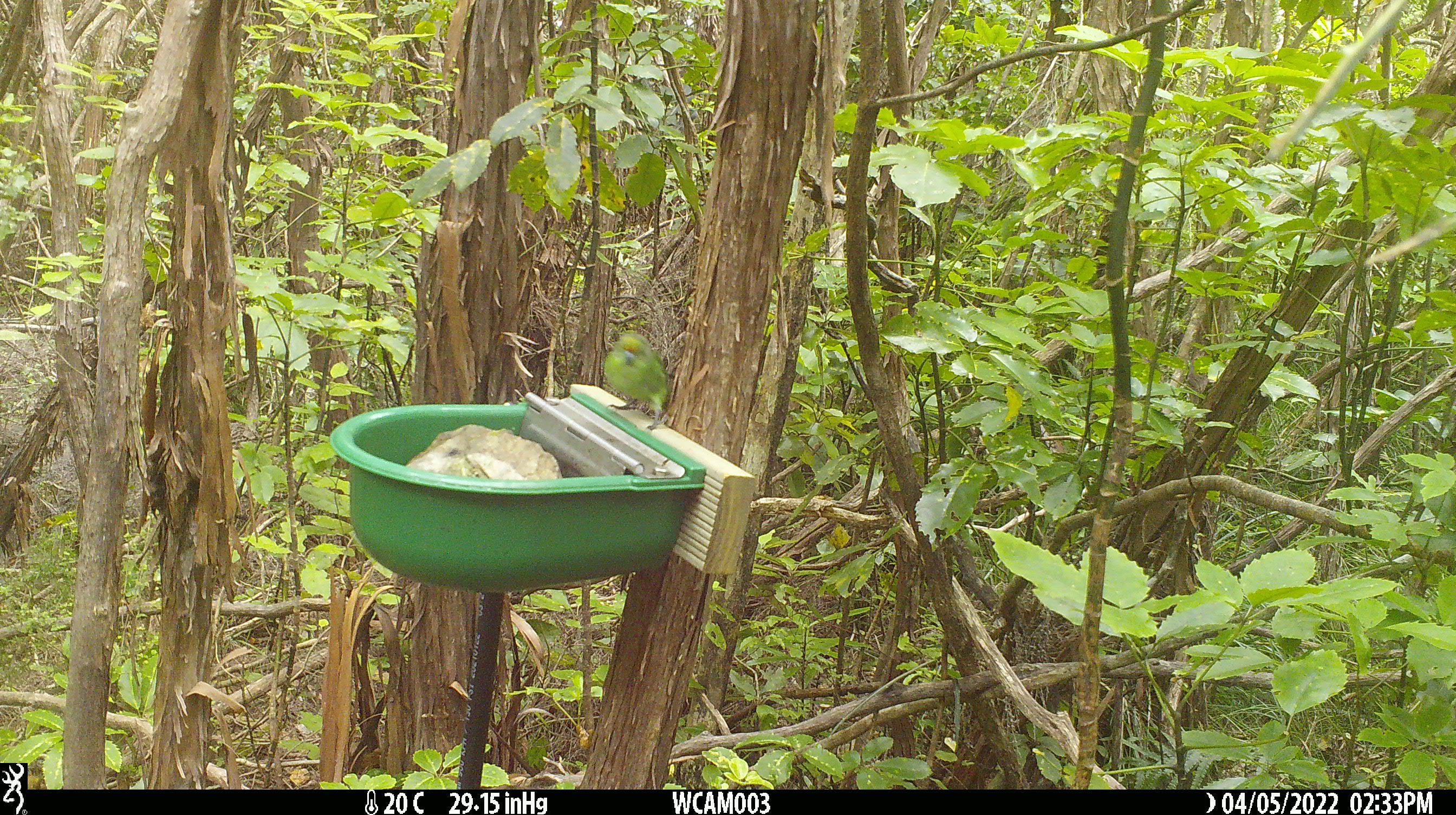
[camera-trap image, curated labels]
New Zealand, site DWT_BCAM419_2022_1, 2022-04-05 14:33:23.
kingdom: Animalia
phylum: Chordata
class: Aves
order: Psittaciformes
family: Psittaculidae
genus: Cyanoramphus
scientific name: Cyanoramphus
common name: parakeet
Parakeet (Cyanoramphus).